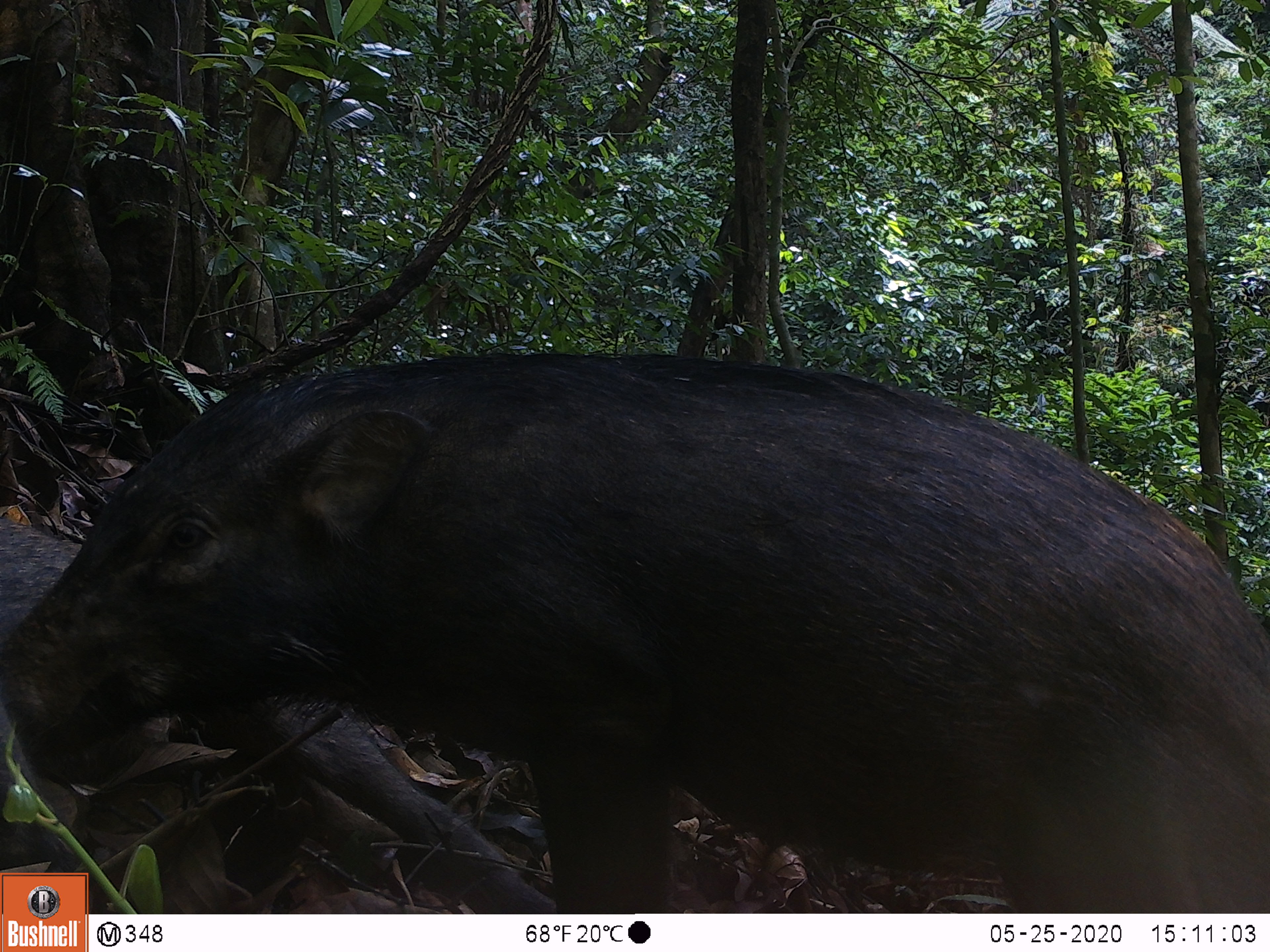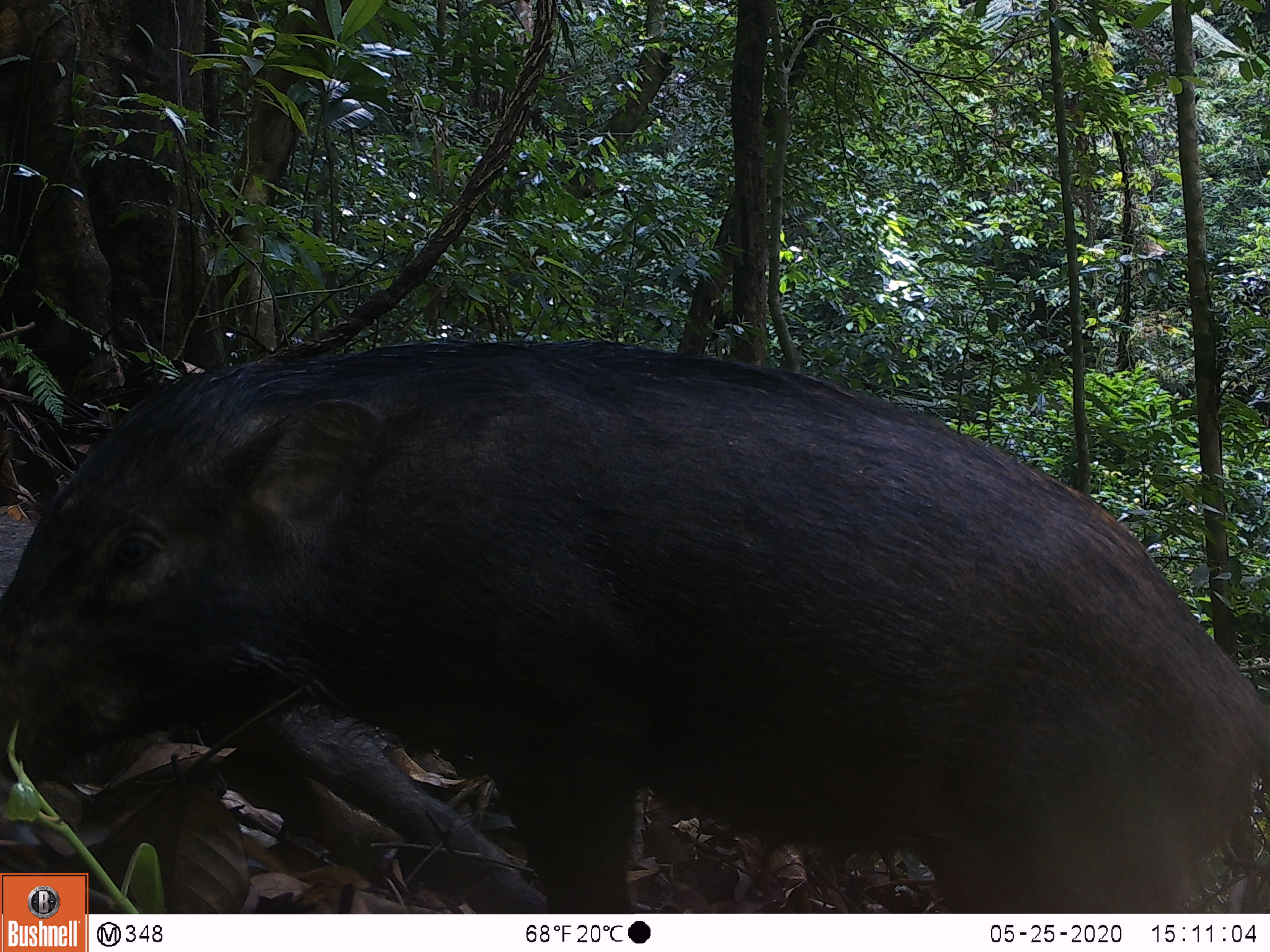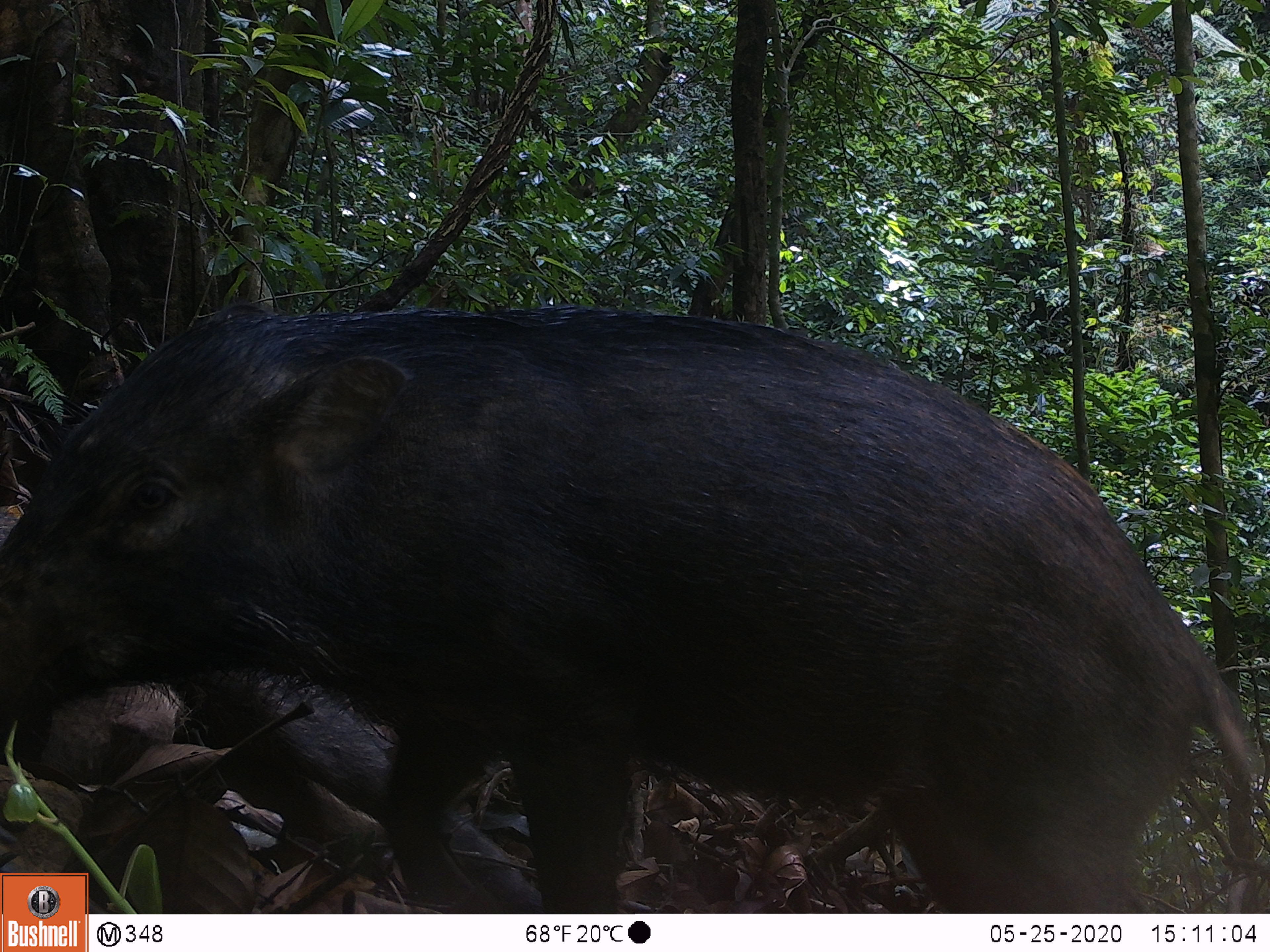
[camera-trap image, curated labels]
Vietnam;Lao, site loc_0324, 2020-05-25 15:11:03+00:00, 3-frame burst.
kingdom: Animalia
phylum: Chordata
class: Mammalia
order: Artiodactyla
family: Suidae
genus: Sus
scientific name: Sus scrofa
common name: eurasian wild pig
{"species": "eurasian wild pig (Sus scrofa)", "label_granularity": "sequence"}